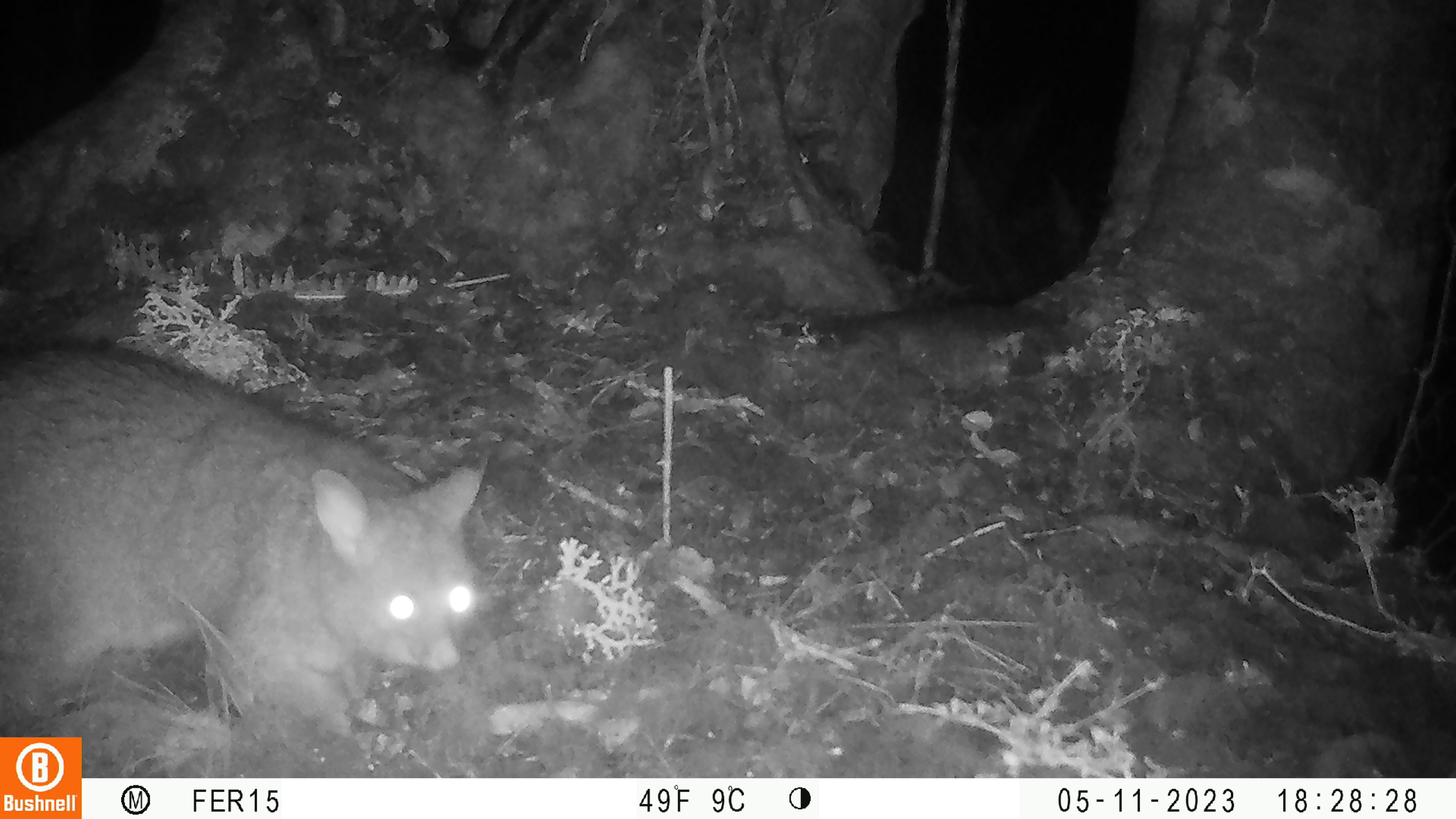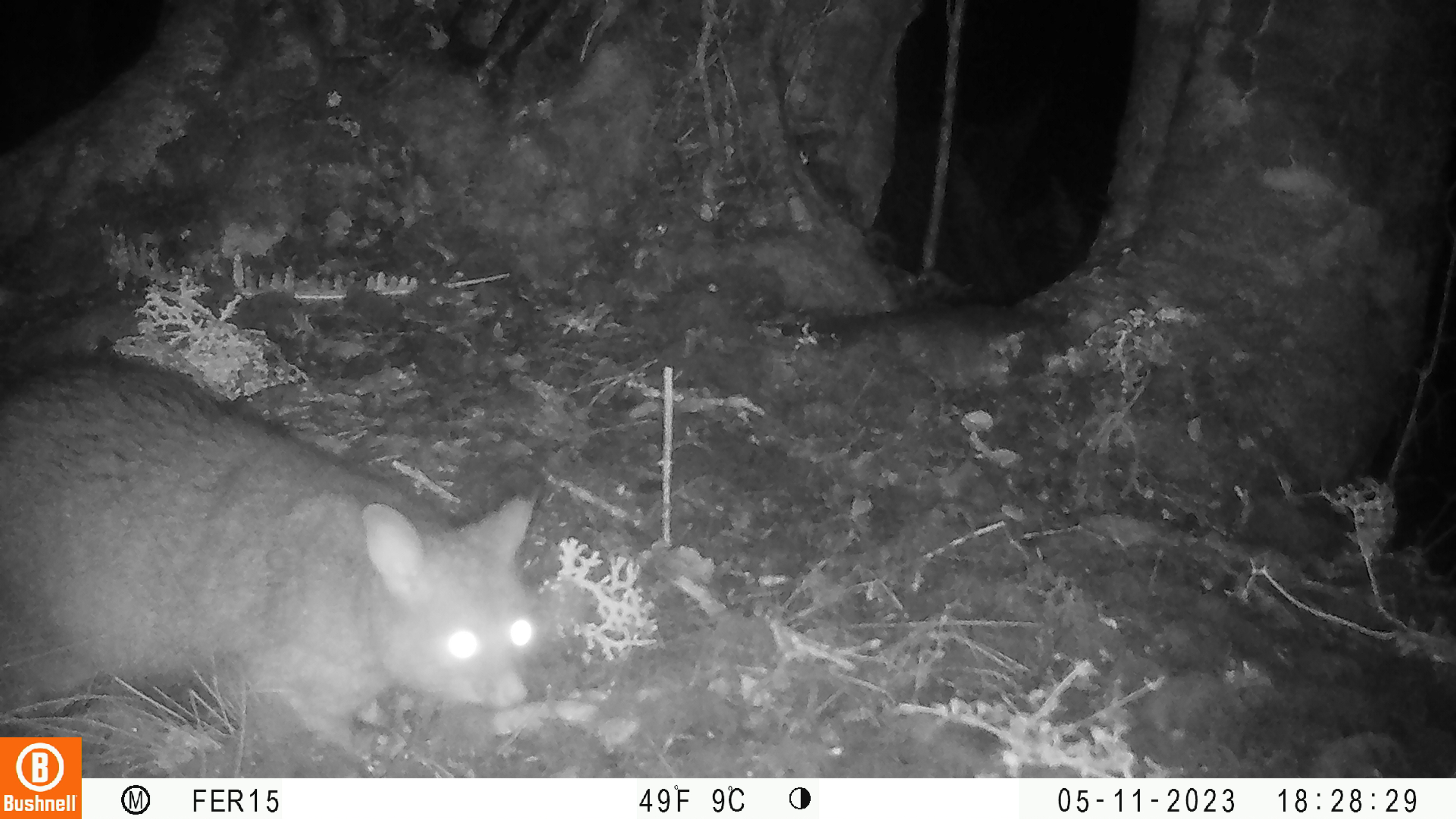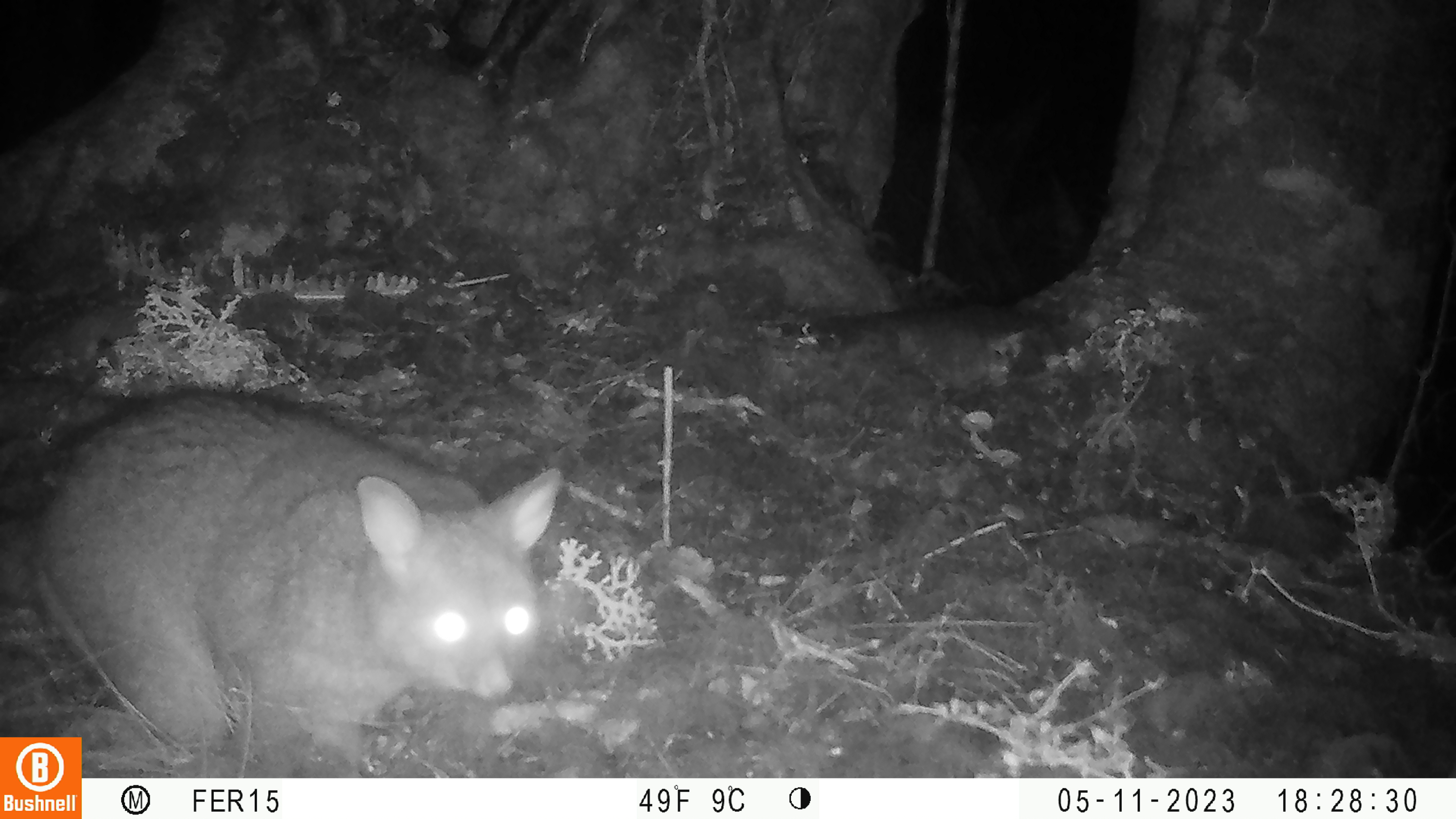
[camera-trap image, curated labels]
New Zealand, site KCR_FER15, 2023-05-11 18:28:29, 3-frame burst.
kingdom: Animalia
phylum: Chordata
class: Mammalia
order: Diprotodontia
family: Phalangeridae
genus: Trichosurus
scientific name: Trichosurus vulpecula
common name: common brushtail possum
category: possum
Possum (common brushtail possum) (Trichosurus vulpecula).